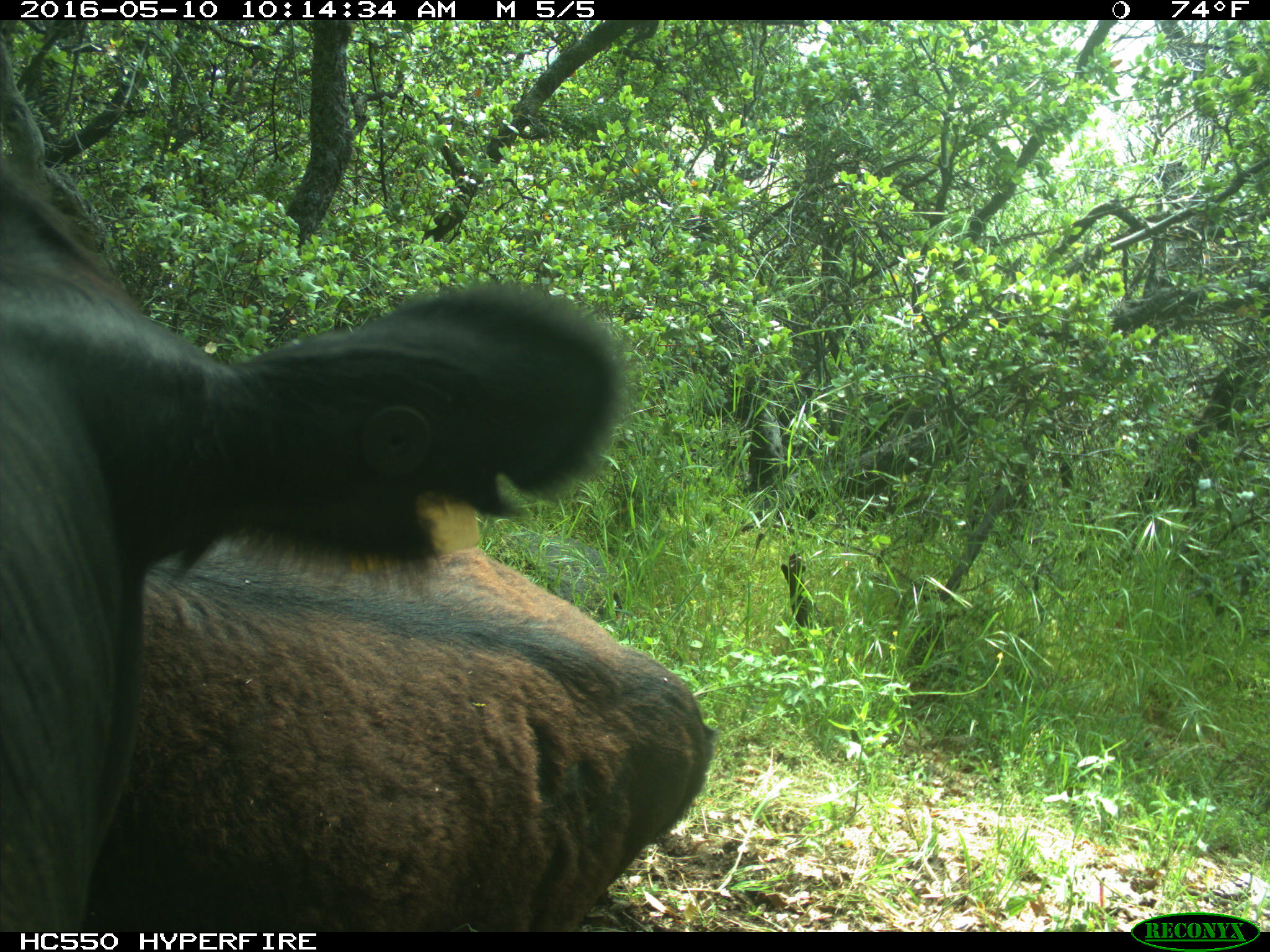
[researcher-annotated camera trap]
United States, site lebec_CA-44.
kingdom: Animalia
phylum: Chordata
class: Mammalia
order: Artiodactyla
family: Bovidae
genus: Bos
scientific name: Bos taurus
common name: domestic cow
Bos taurus (domestic cow).